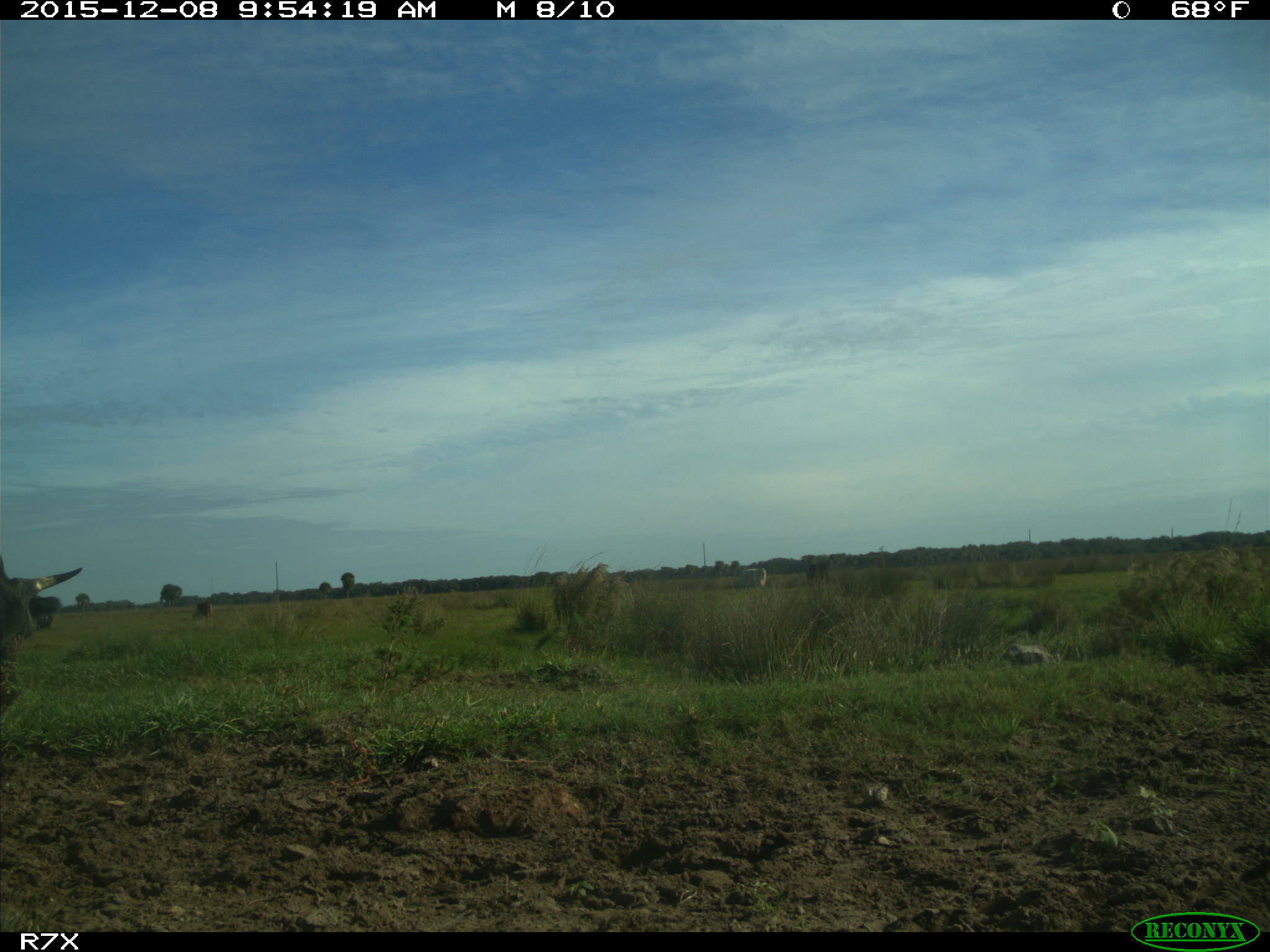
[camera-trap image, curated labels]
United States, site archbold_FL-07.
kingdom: Animalia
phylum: Chordata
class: Mammalia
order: Artiodactyla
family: Bovidae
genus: Bos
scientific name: Bos taurus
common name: domestic cow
Bos taurus (domestic cow).